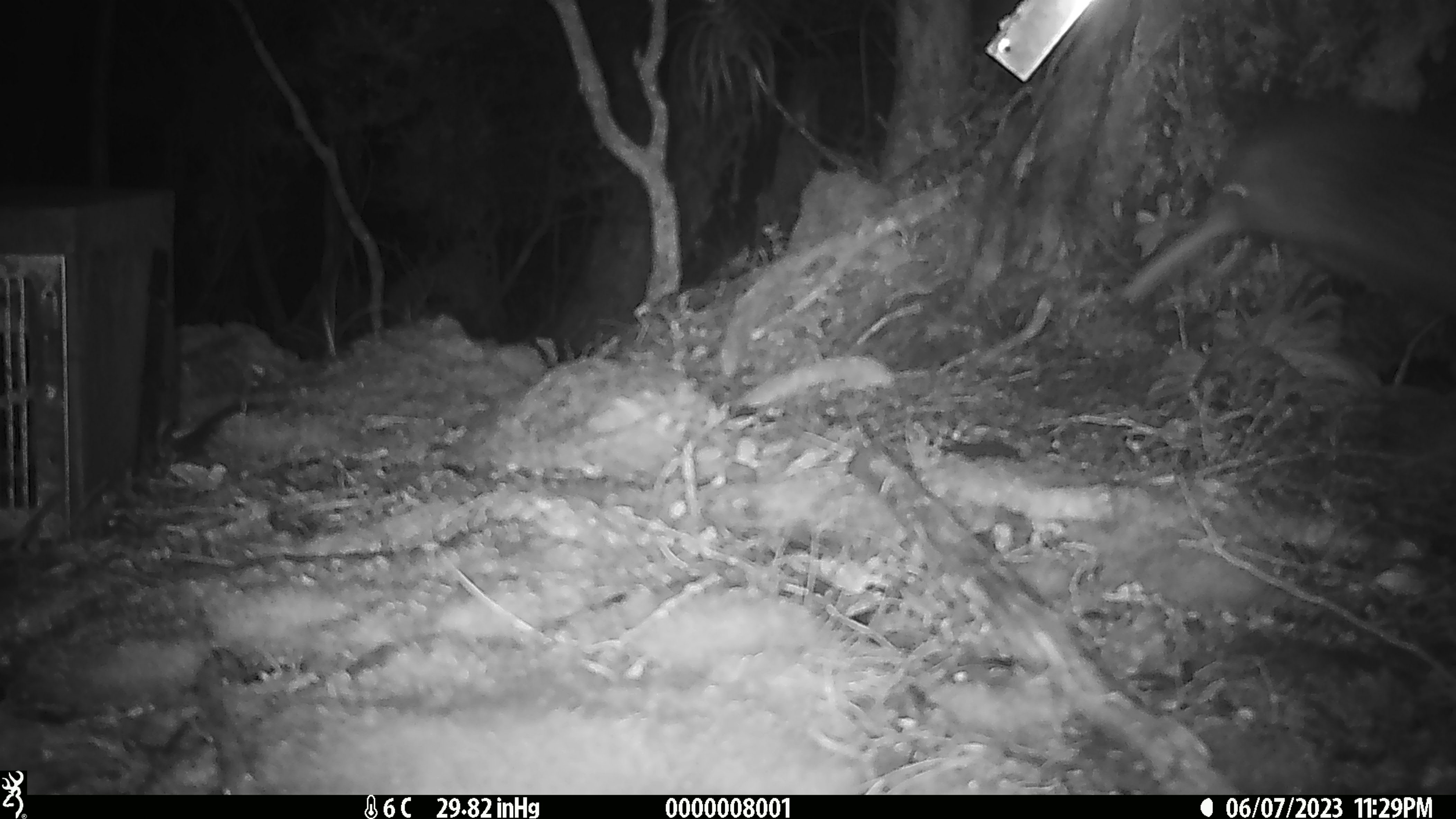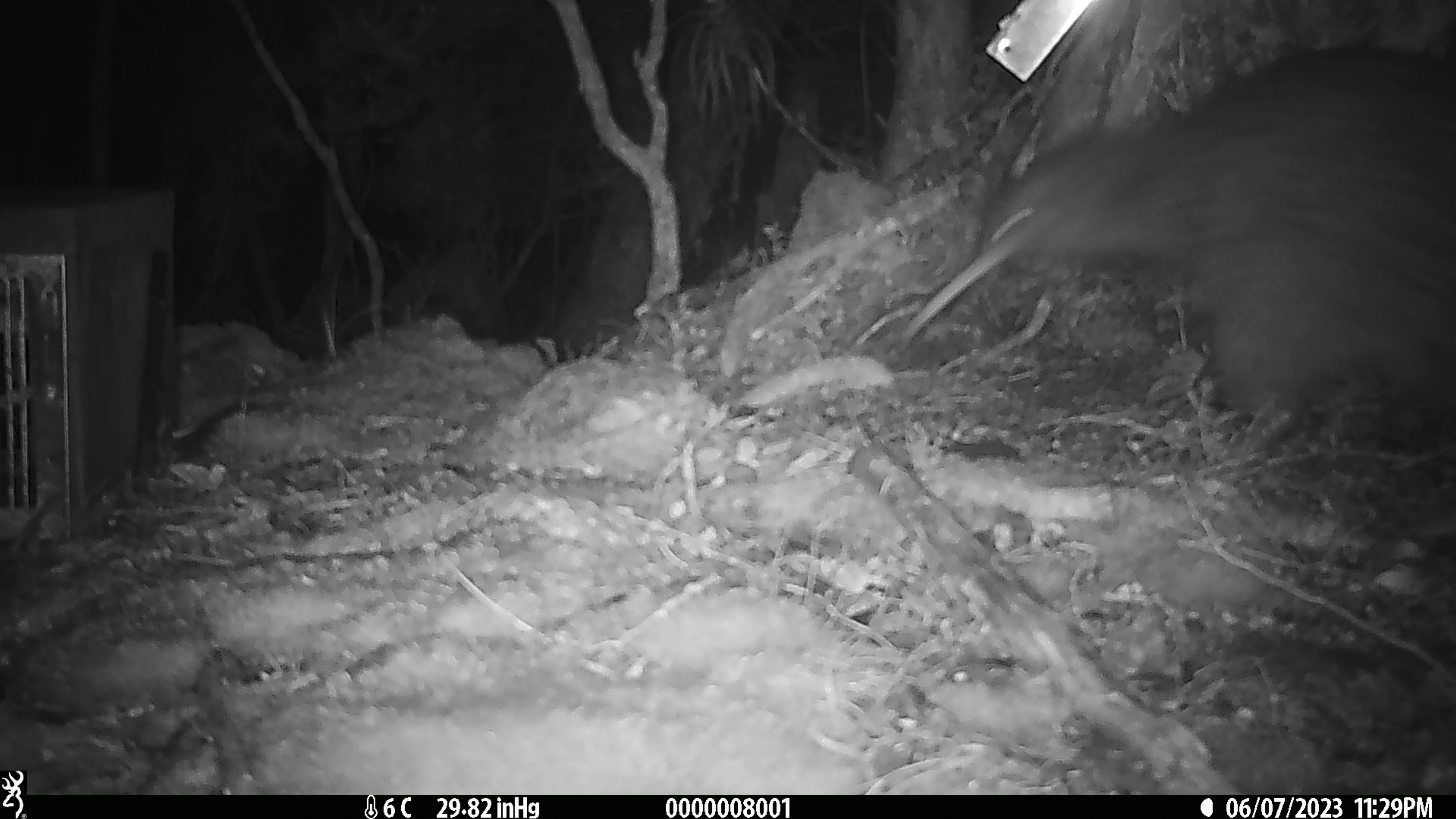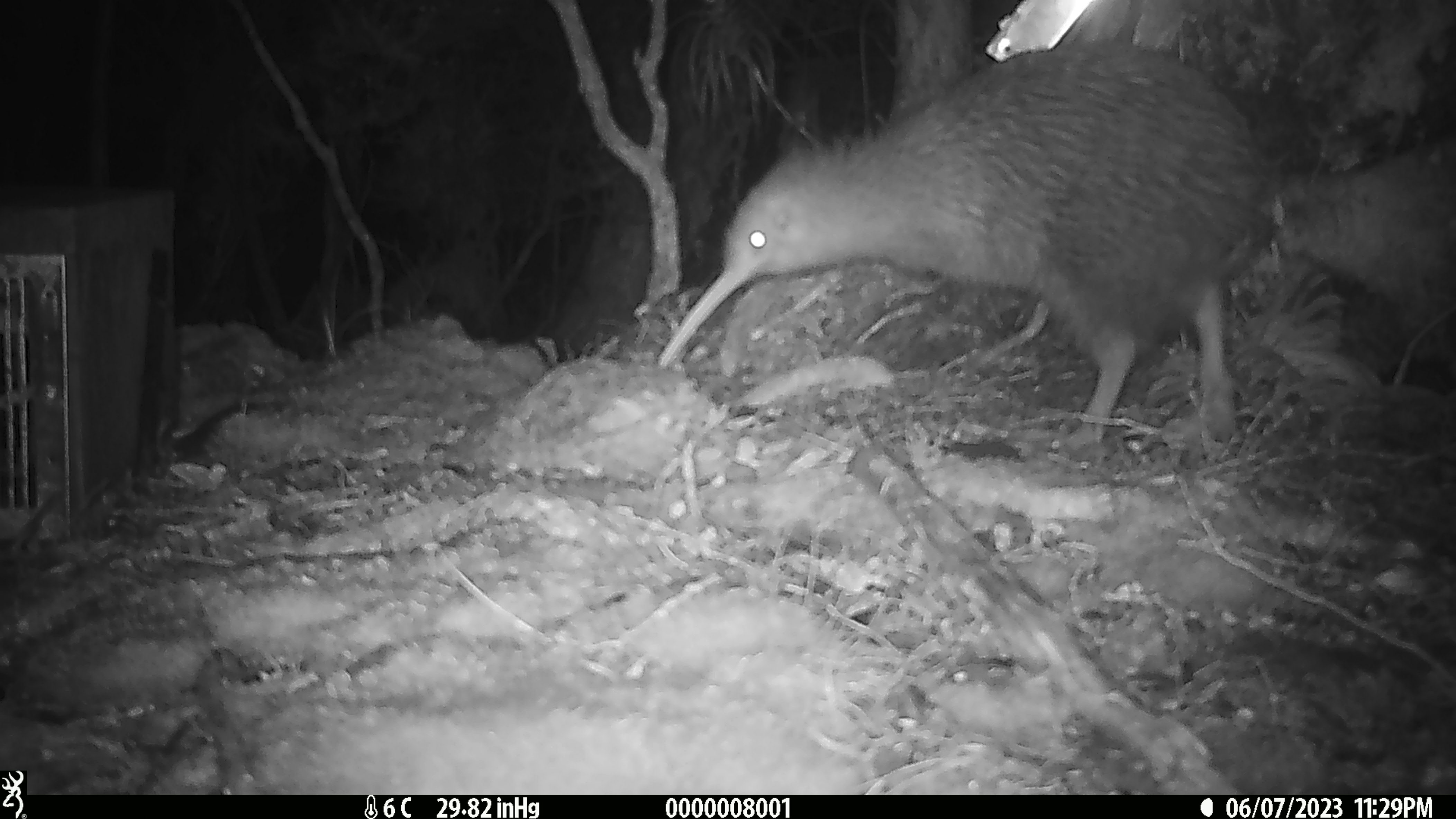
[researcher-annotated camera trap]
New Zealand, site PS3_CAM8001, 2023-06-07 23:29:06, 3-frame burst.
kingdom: Animalia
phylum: Chordata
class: Aves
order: Apterygiformes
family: Apterygidae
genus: Apteryx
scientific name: Apteryx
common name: kiwi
Kiwi (Apteryx).